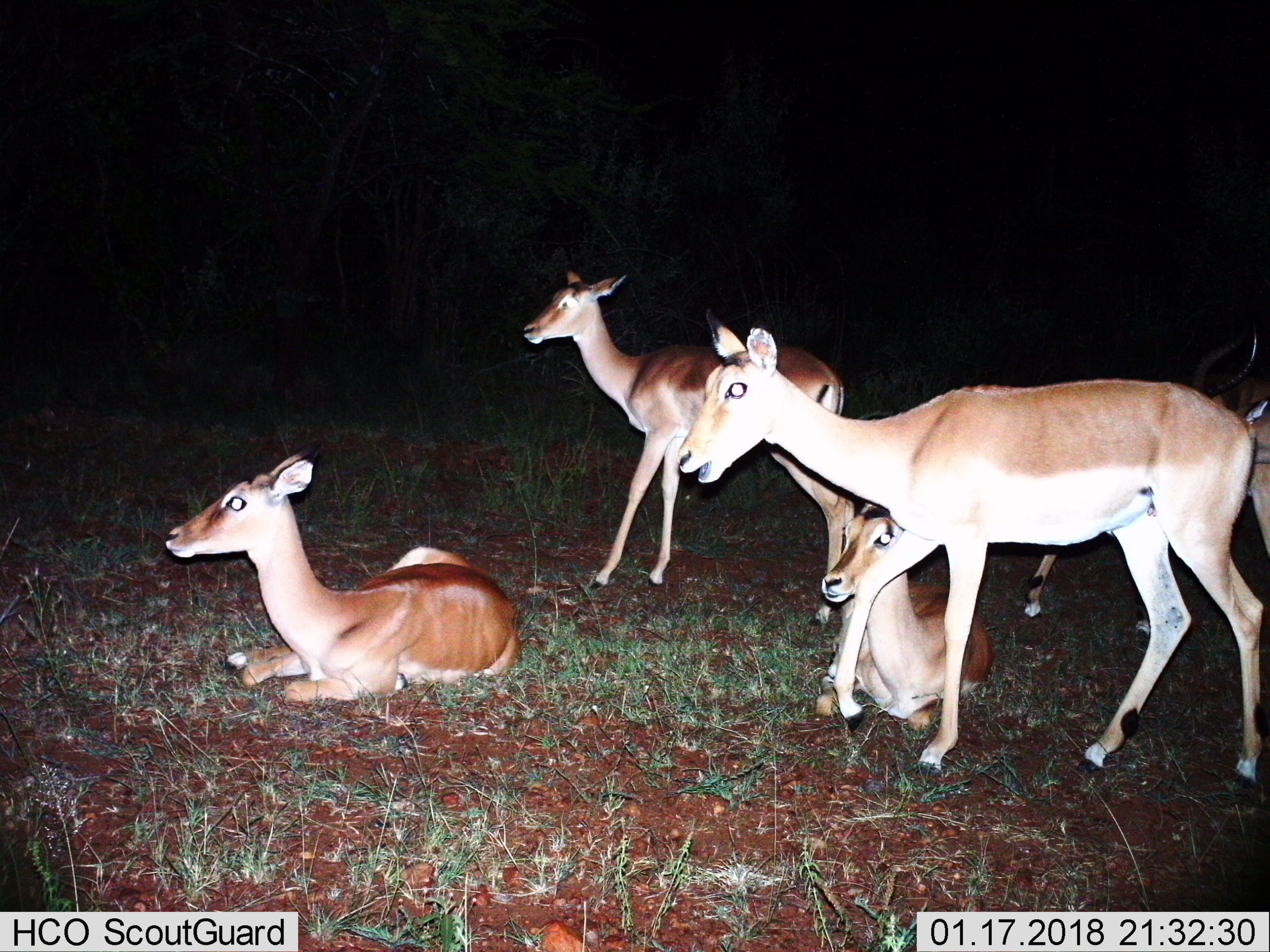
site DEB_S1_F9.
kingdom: Animalia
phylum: Chordata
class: Mammalia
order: Artiodactyla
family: Bovidae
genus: Aepyceros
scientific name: Aepyceros melampus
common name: impala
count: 5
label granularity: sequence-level